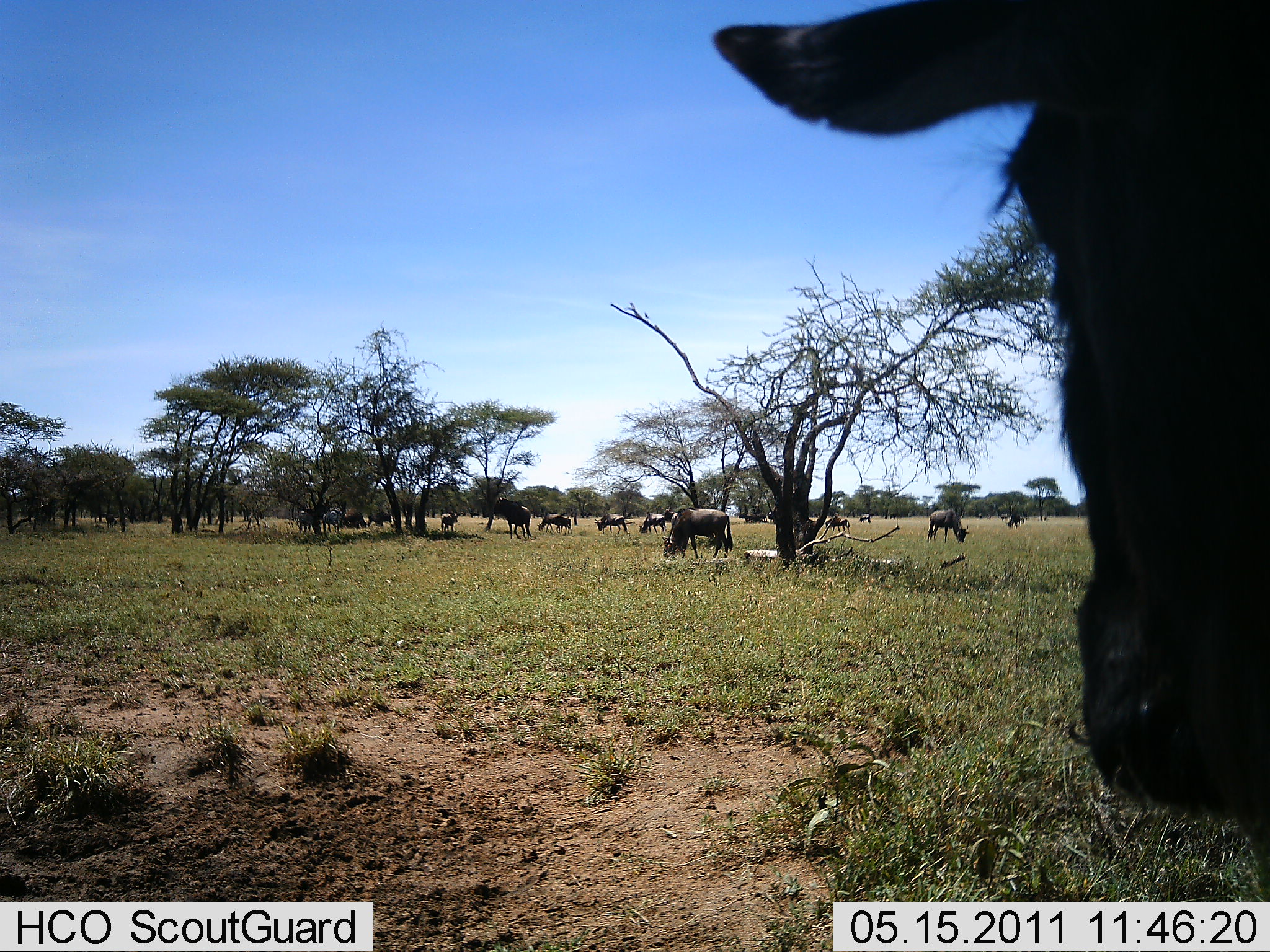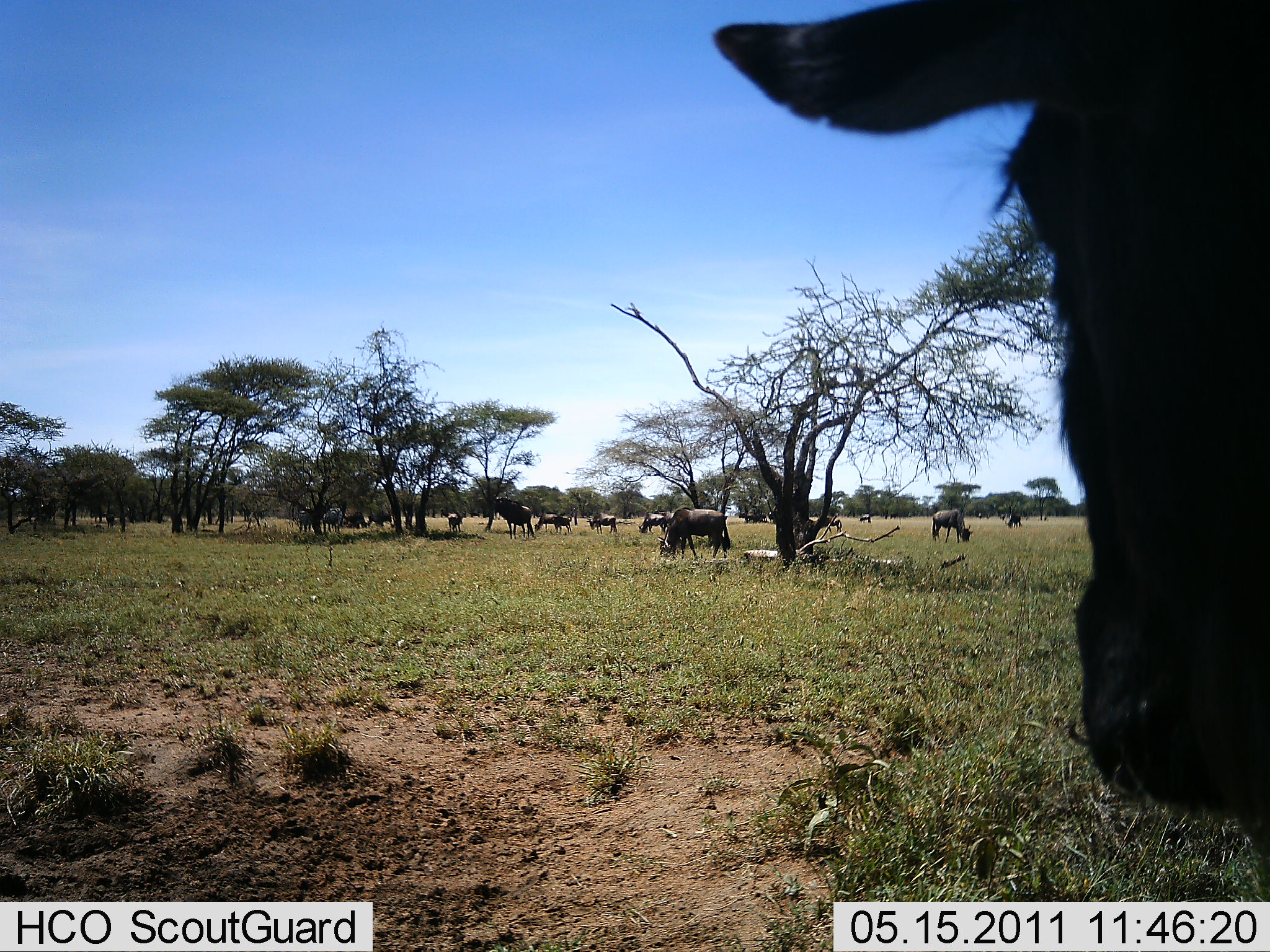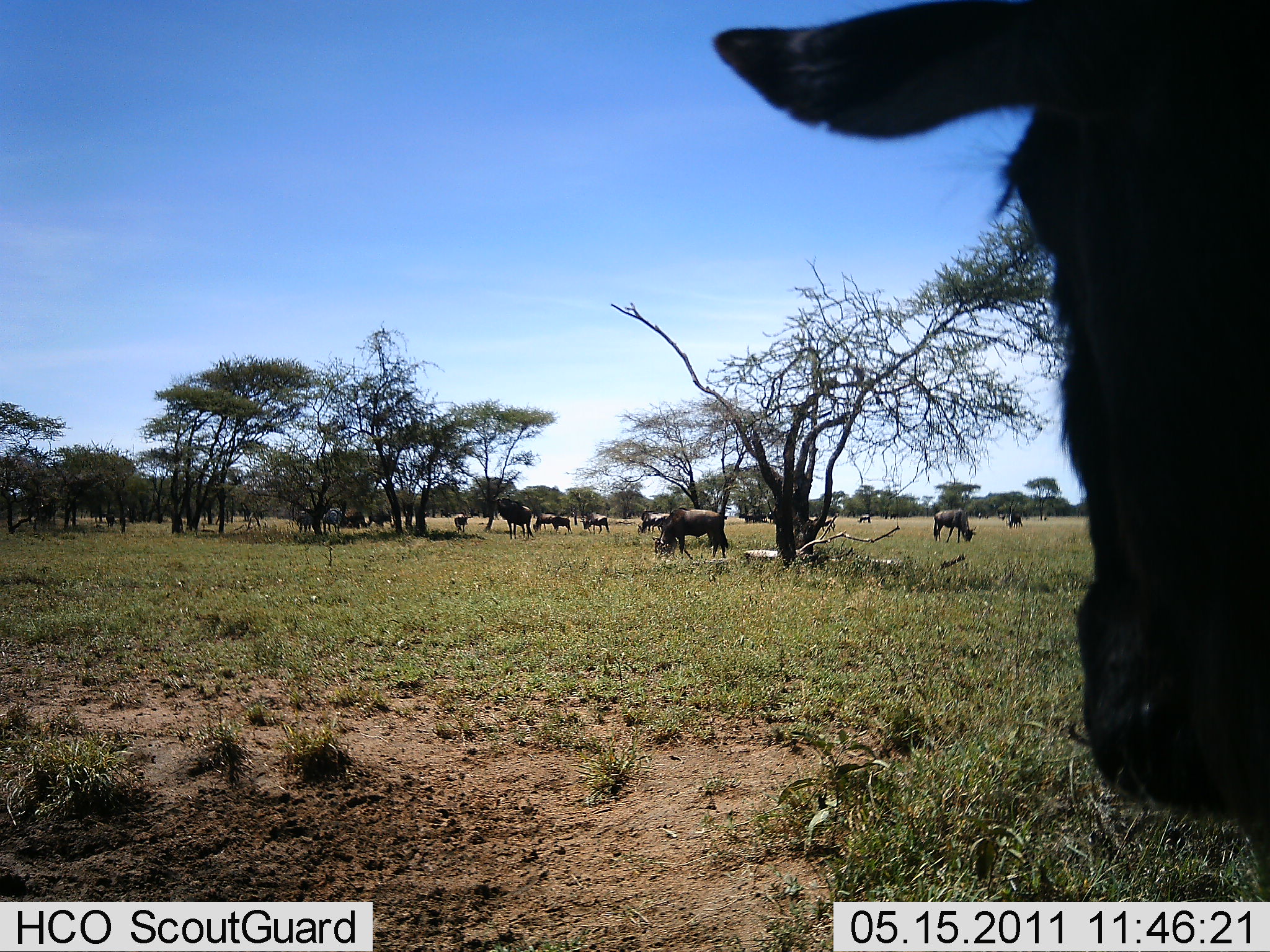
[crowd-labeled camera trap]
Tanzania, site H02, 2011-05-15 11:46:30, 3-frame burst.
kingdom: Animalia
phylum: Chordata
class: Mammalia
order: Artiodactyla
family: Bovidae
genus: Connochaetes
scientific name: Connochaetes taurinus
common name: blue wildebeest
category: wildebeest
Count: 11-50.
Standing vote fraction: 50%.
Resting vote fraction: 0%.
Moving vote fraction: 33%.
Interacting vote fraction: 8%.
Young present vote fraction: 0%.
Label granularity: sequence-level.